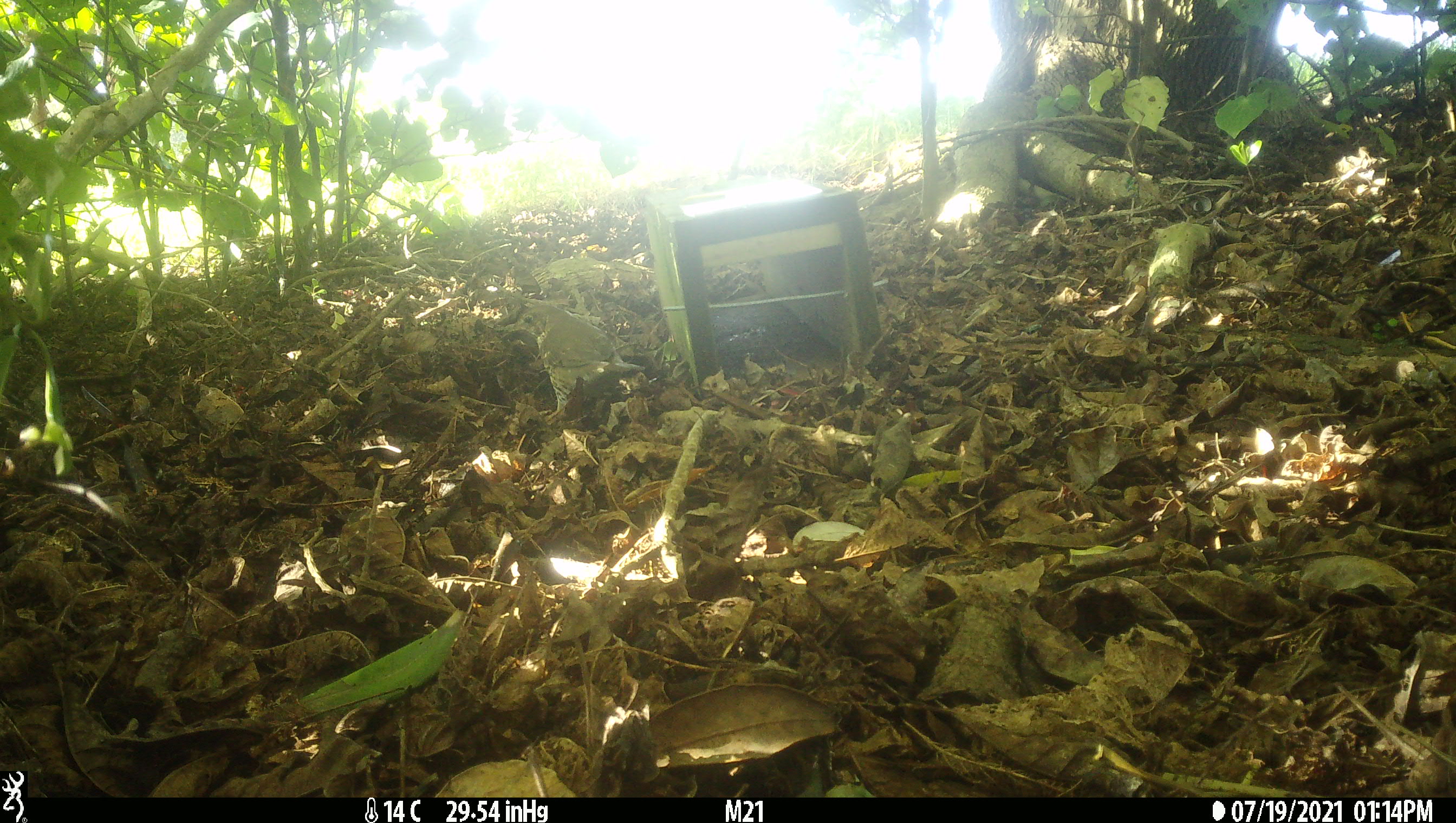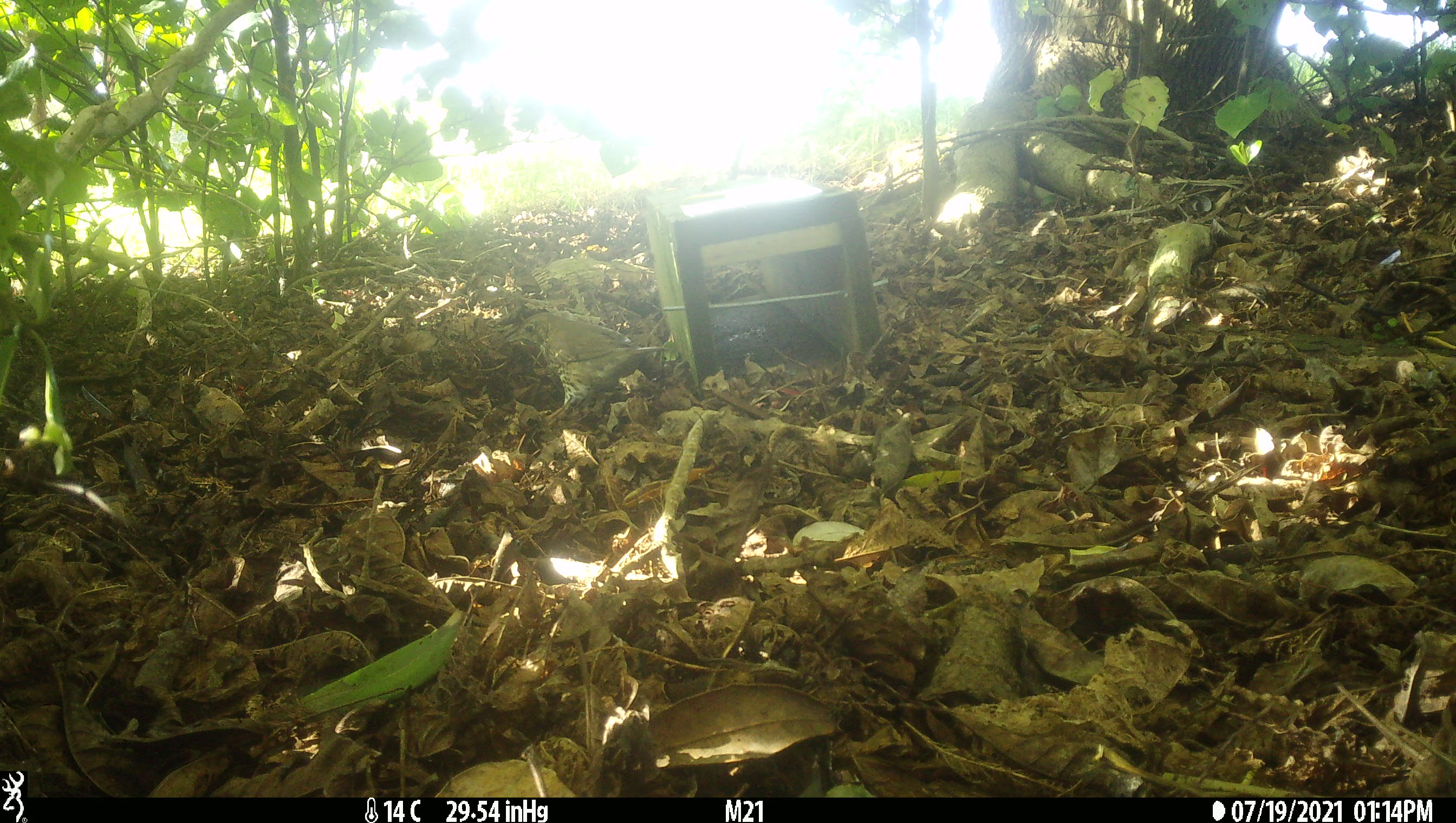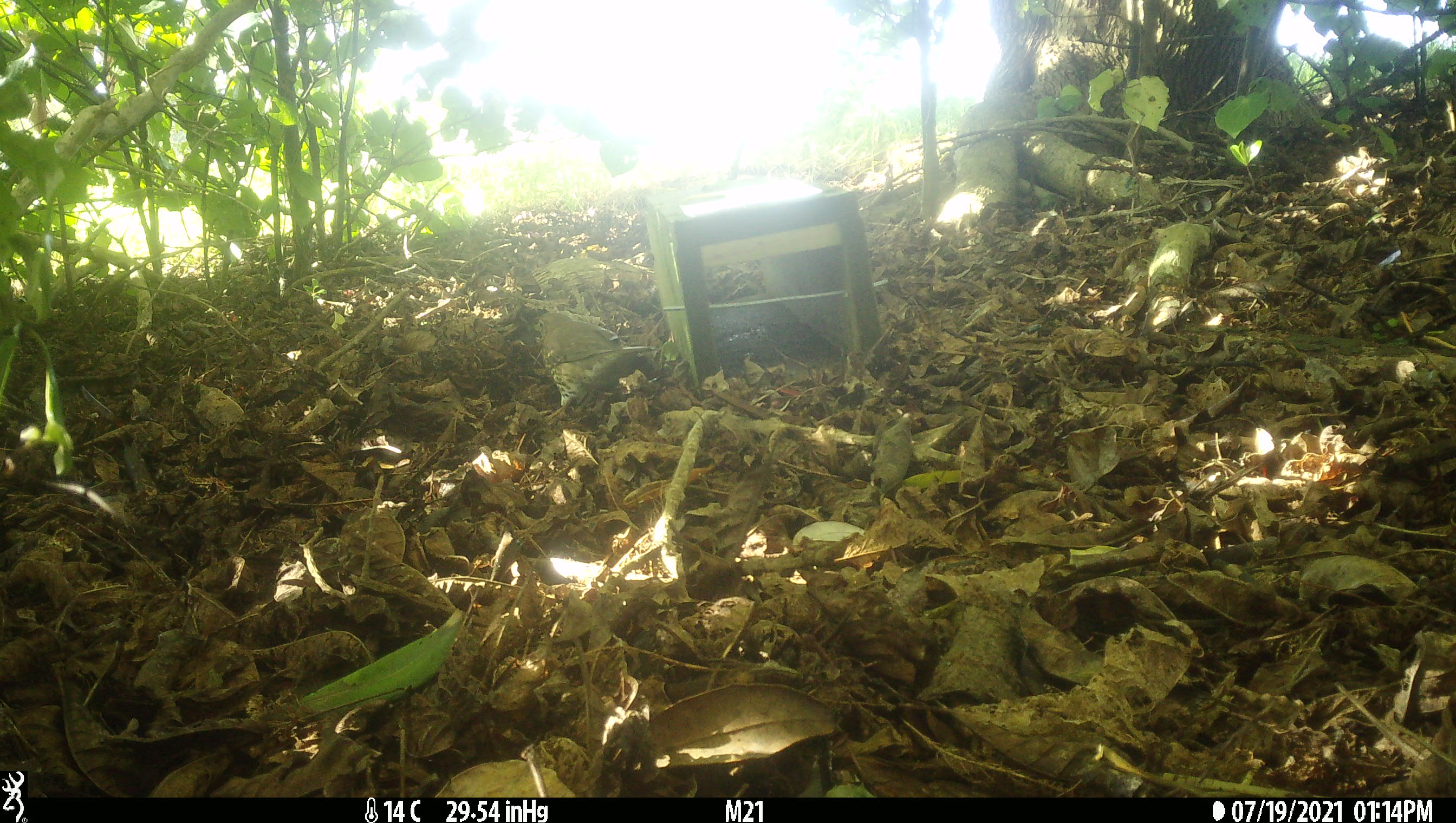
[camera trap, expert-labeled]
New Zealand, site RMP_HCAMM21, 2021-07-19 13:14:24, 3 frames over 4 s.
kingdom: Animalia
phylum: Chordata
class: Aves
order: Passeriformes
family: Turdidae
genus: Turdus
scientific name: Turdus philomelos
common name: song thrush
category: thrush